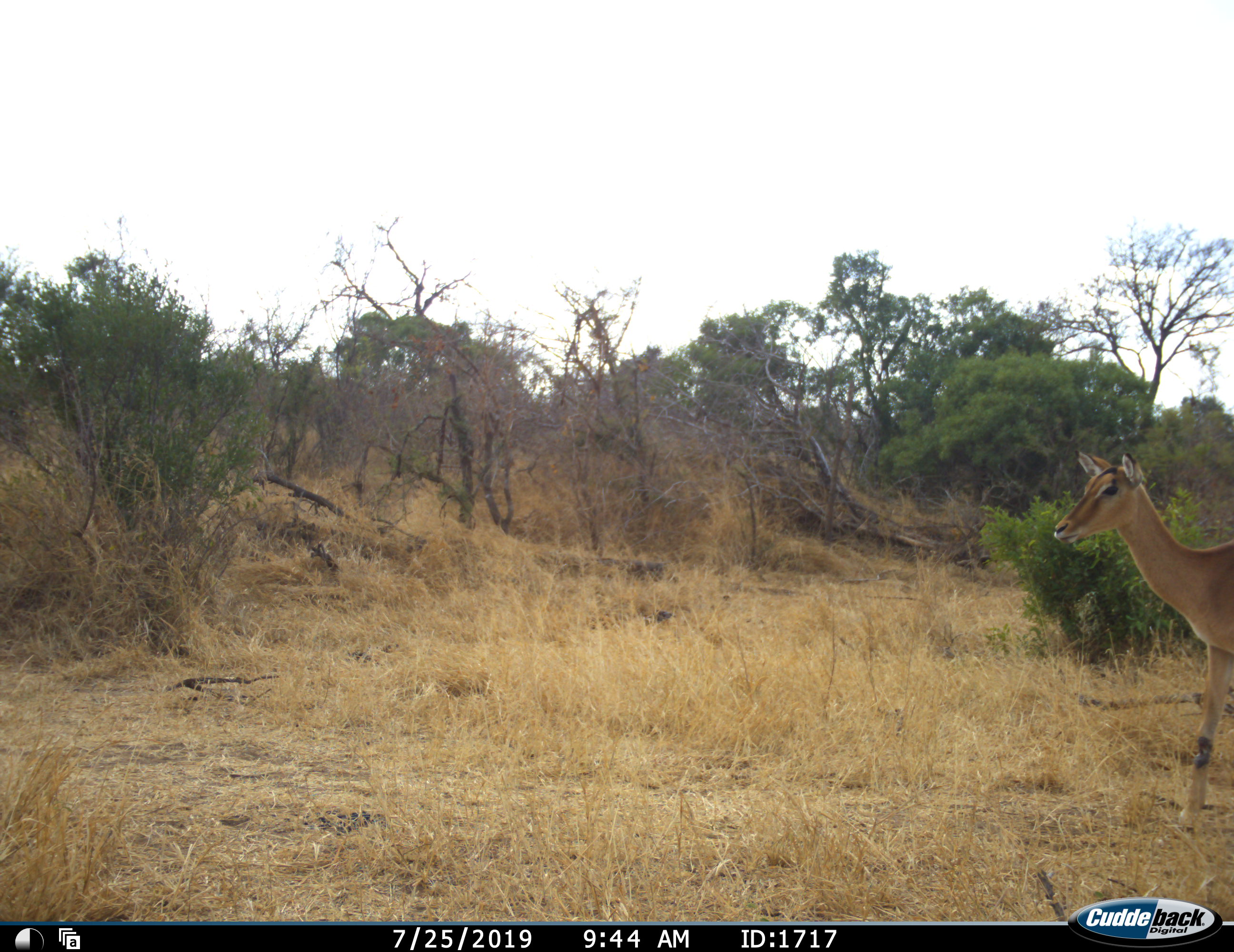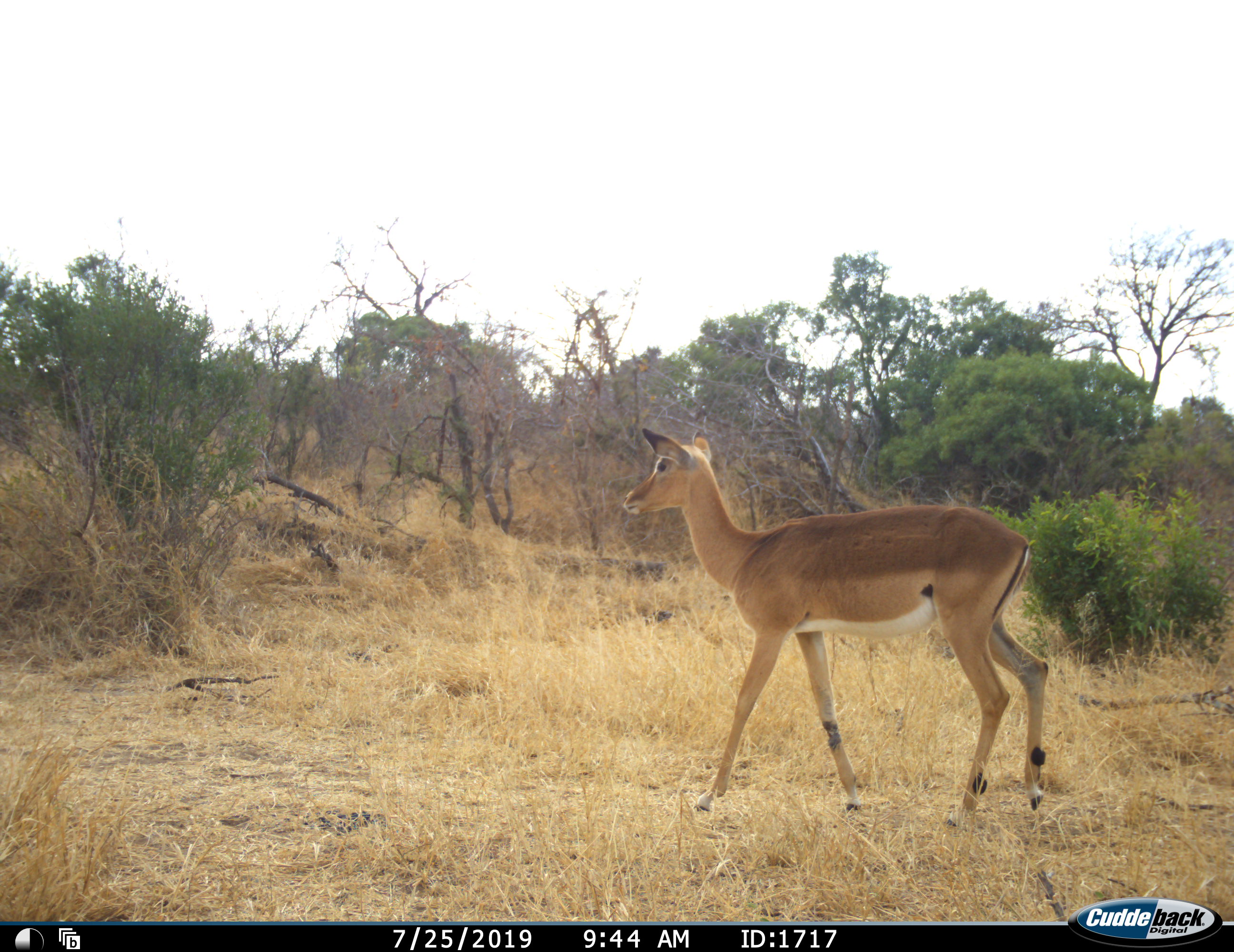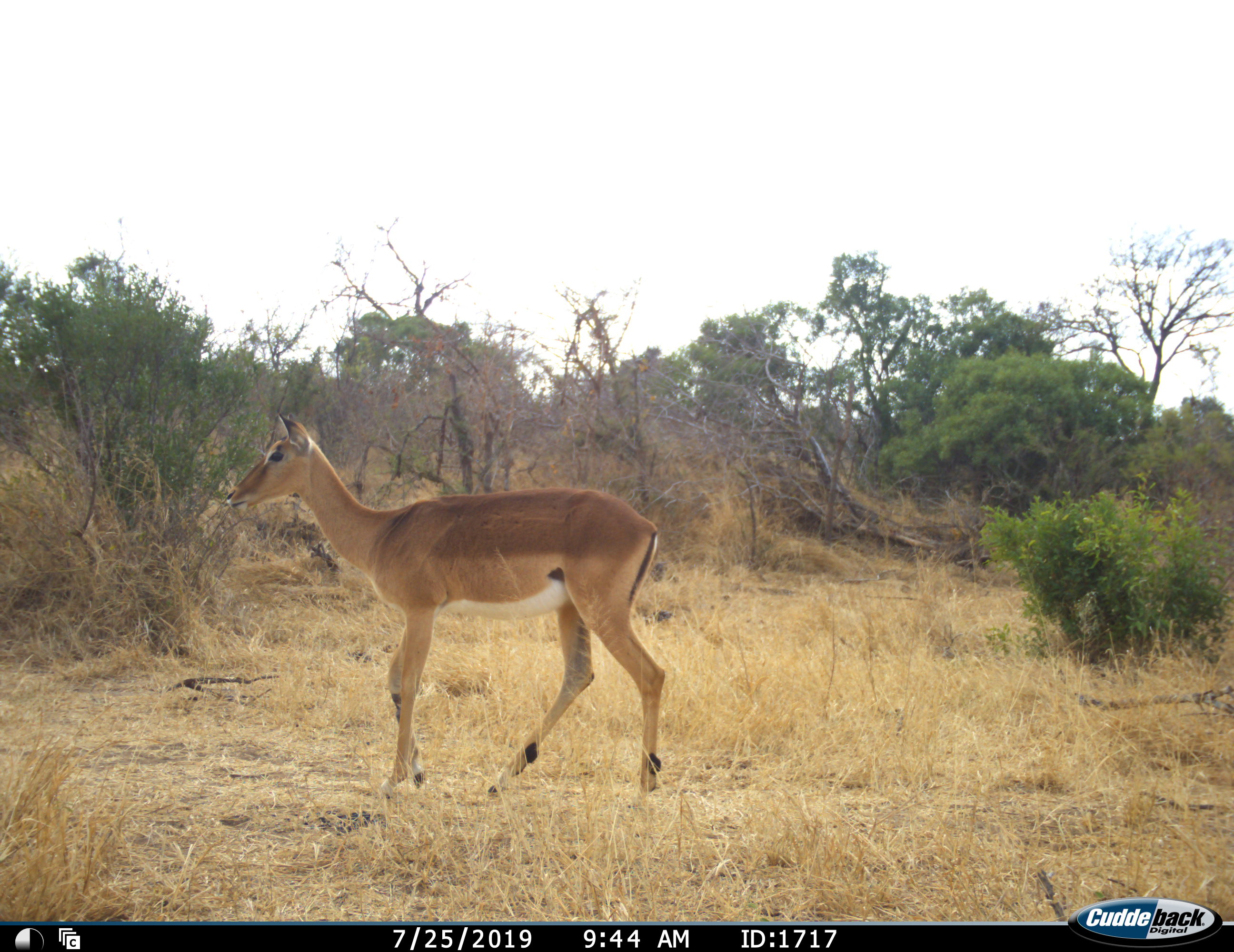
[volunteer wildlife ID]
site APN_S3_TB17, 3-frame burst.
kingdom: Animalia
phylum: Chordata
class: Mammalia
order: Artiodactyla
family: Bovidae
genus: Aepyceros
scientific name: Aepyceros melampus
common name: impala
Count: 1.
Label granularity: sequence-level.